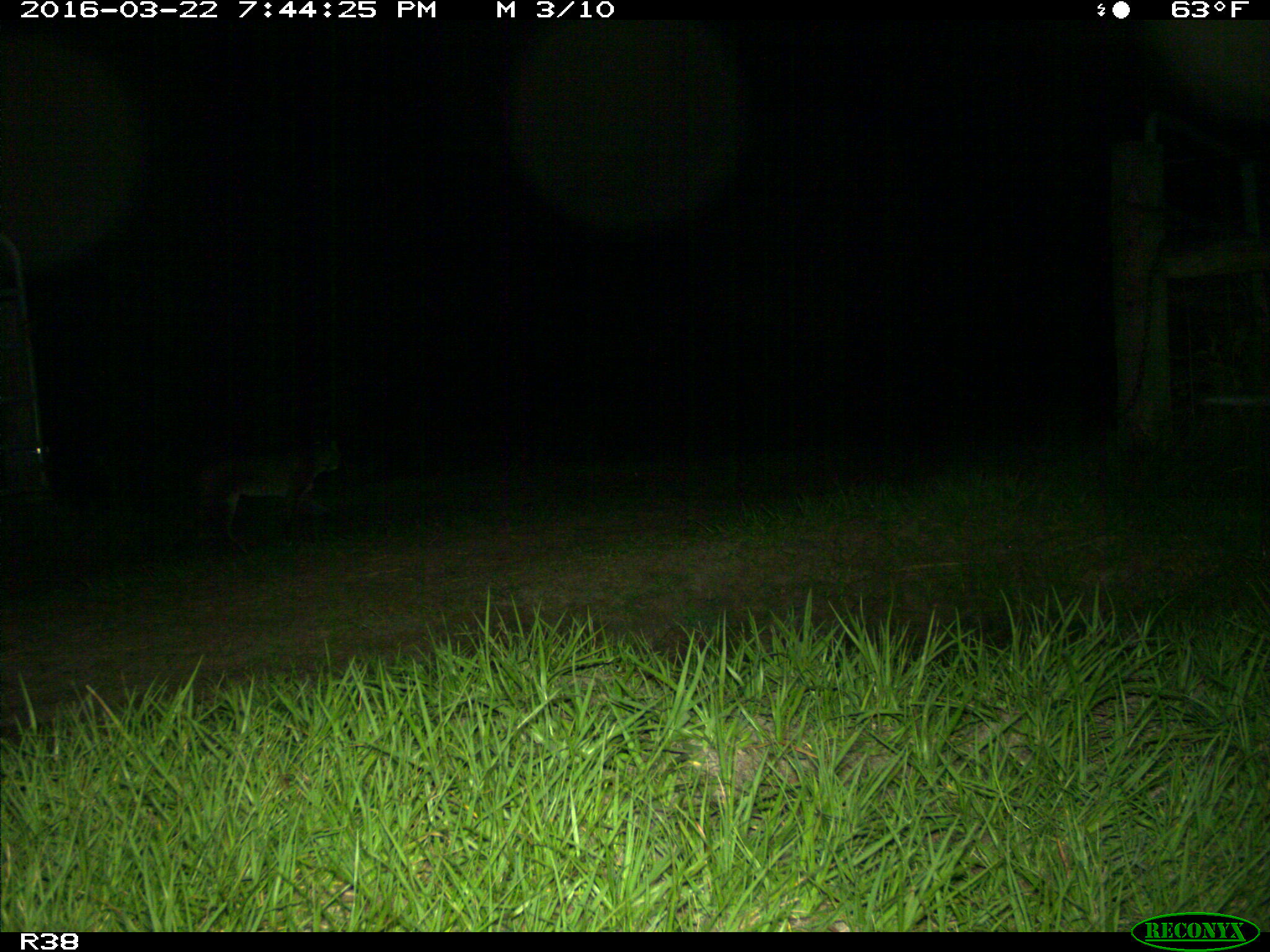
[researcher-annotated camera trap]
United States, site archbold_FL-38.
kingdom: Animalia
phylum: Chordata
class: Mammalia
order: Carnivora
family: Felidae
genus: Lynx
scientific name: Lynx rufus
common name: bobcat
Lynx rufus (bobcat).